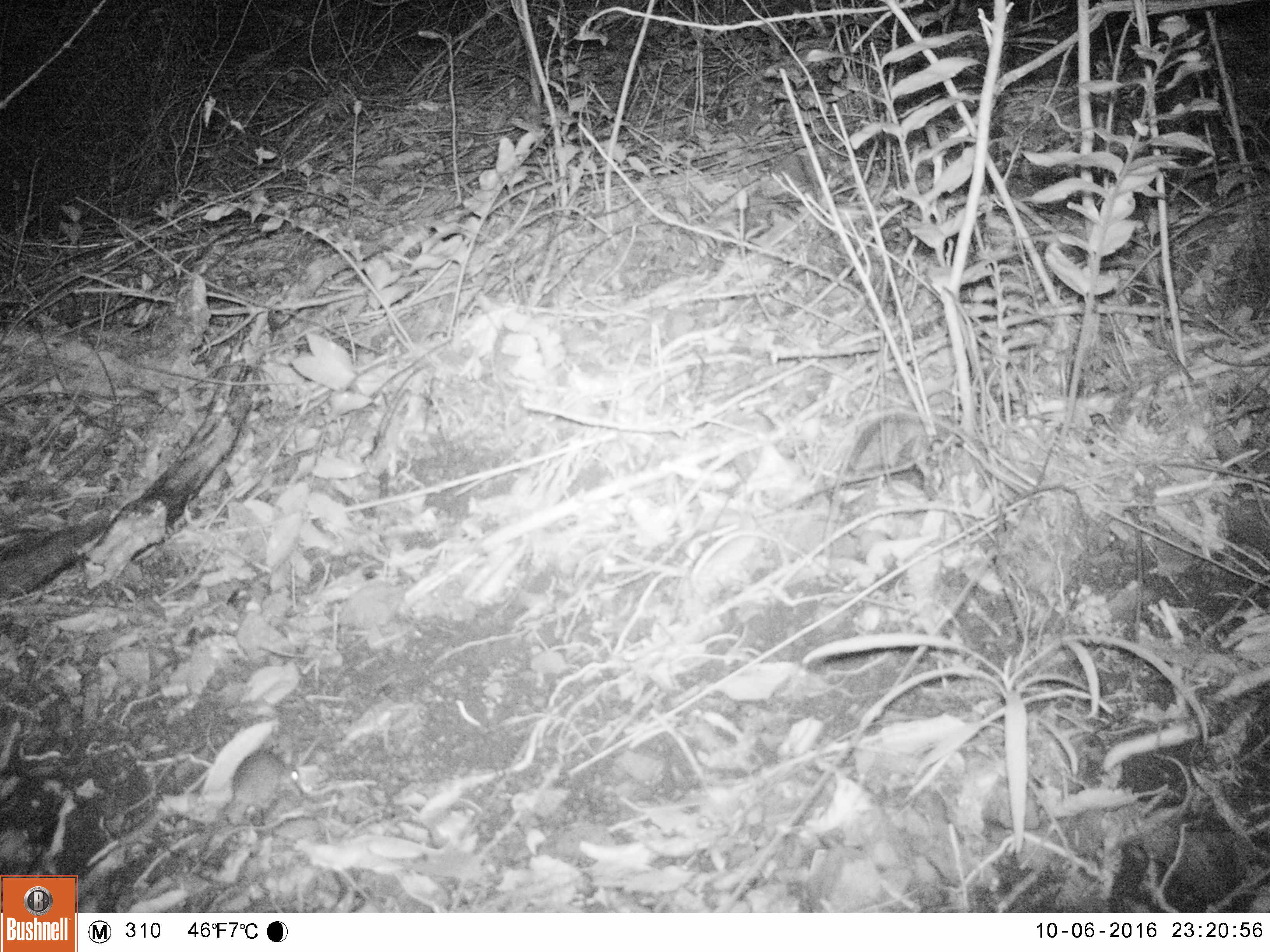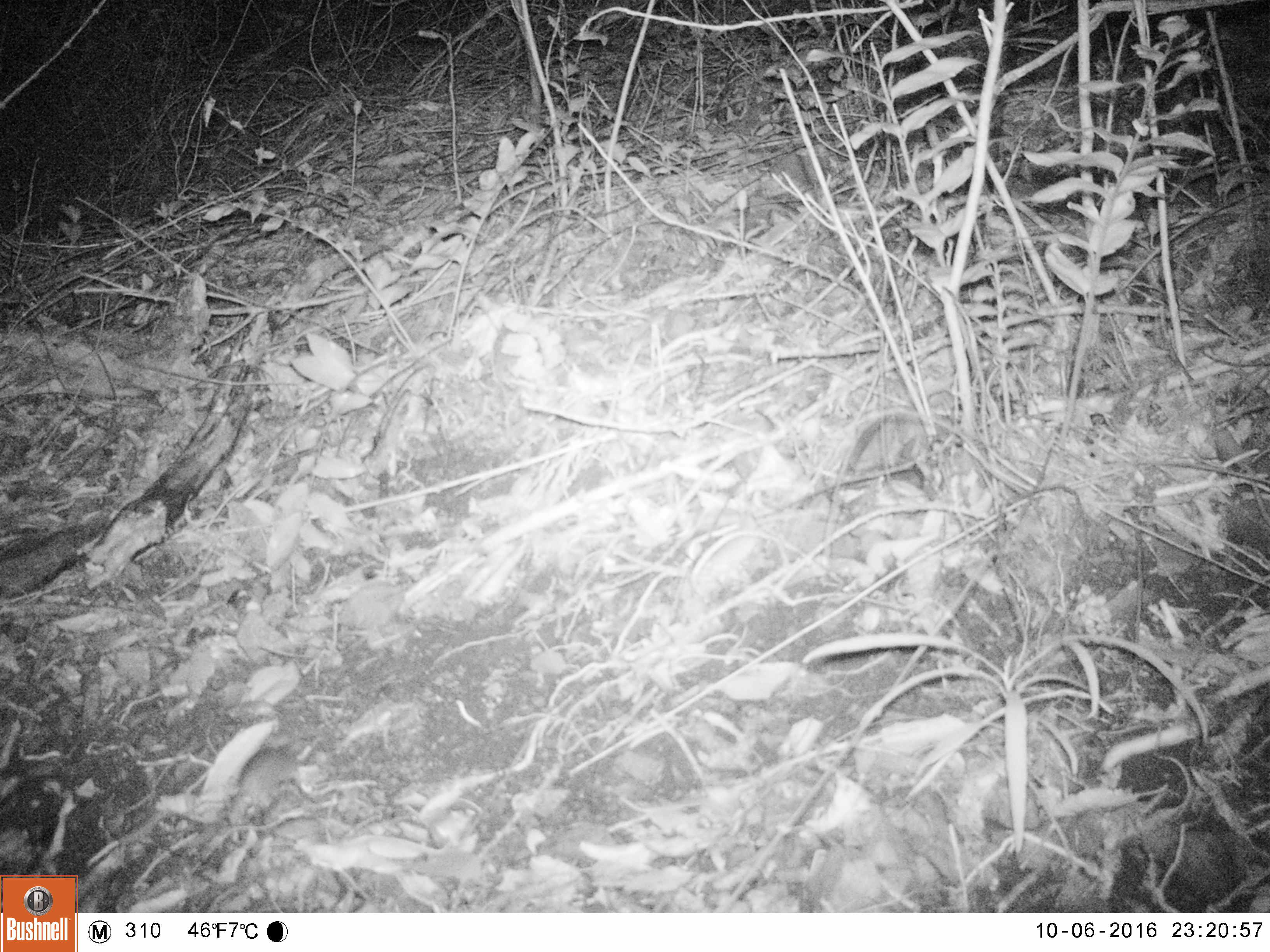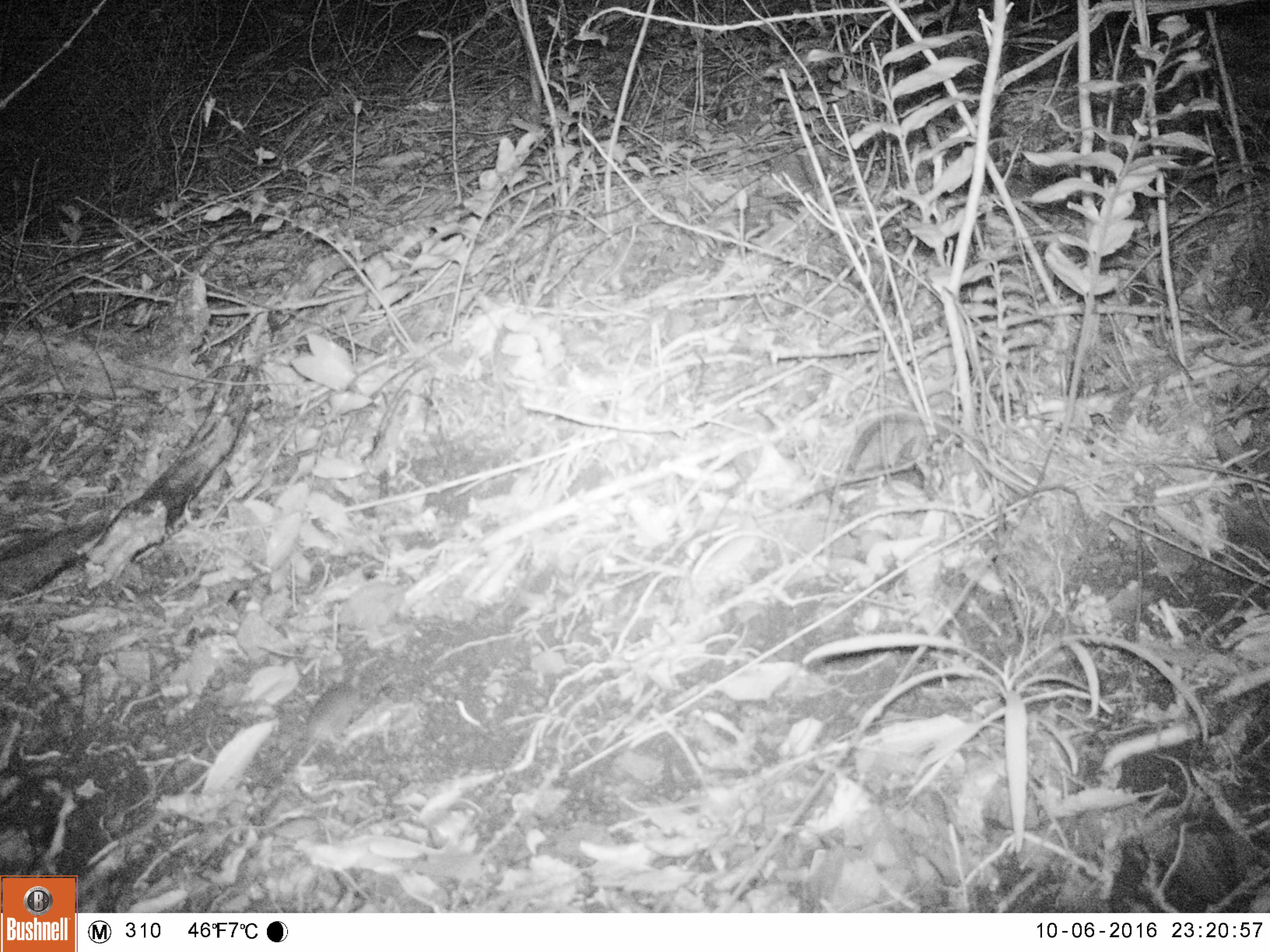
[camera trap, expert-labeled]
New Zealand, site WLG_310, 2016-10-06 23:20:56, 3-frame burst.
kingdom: Animalia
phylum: Chordata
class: Mammalia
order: Rodentia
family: Muridae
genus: Mus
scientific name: Mus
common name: mouse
Mouse (Mus).